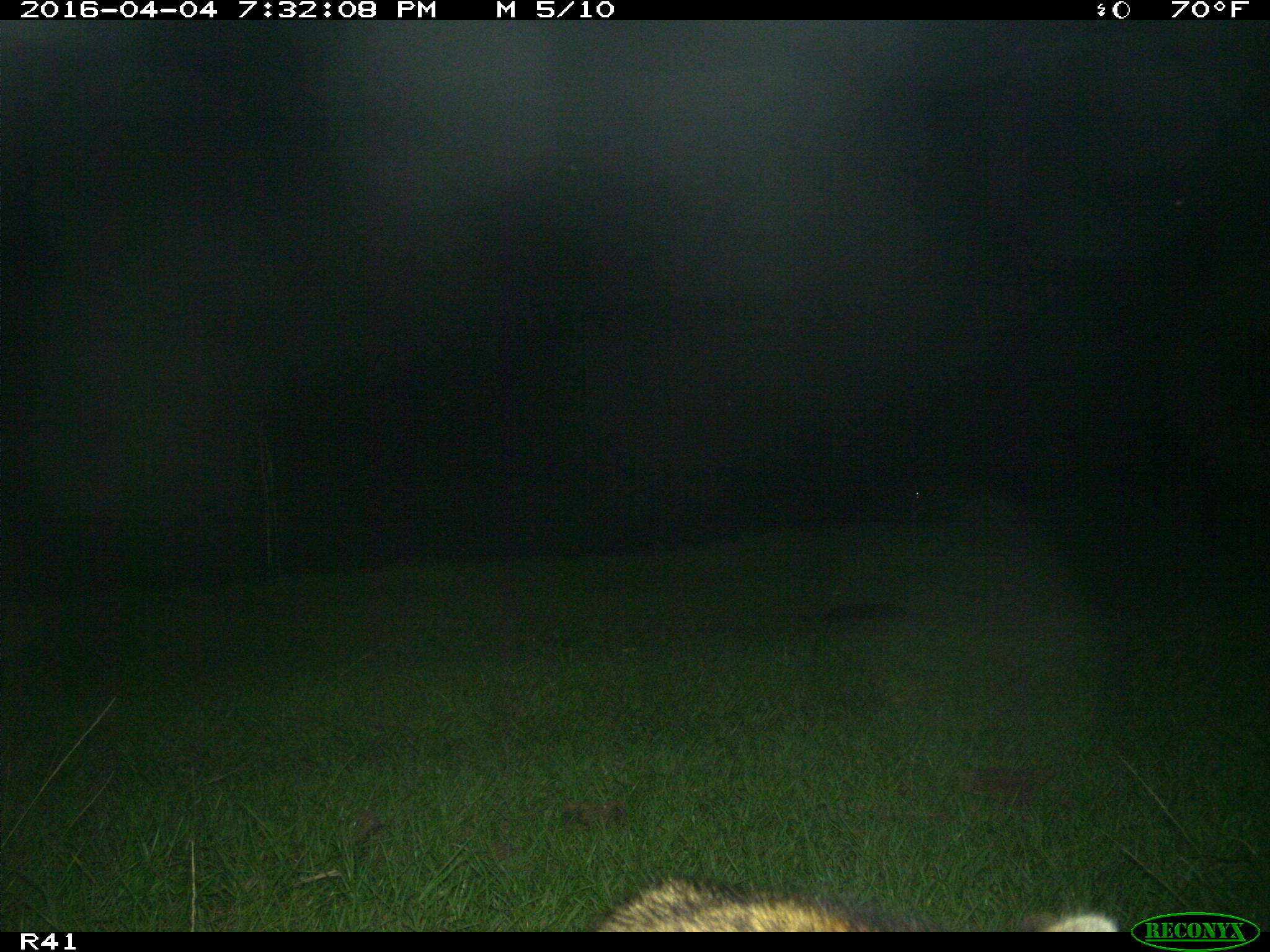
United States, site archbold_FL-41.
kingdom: Animalia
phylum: Chordata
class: Mammalia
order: Carnivora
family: Procyonidae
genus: Procyon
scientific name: Procyon lotor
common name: common raccoon